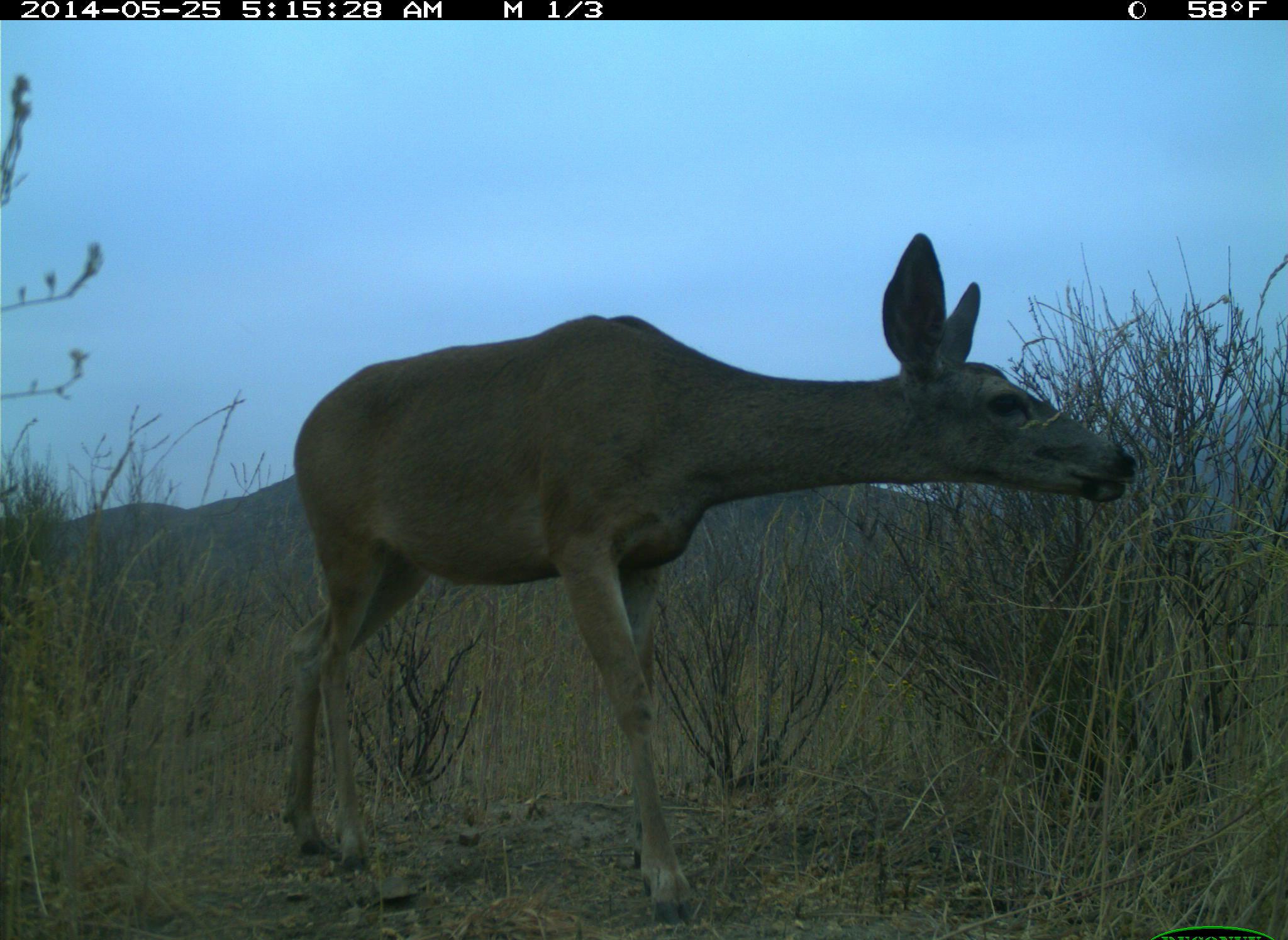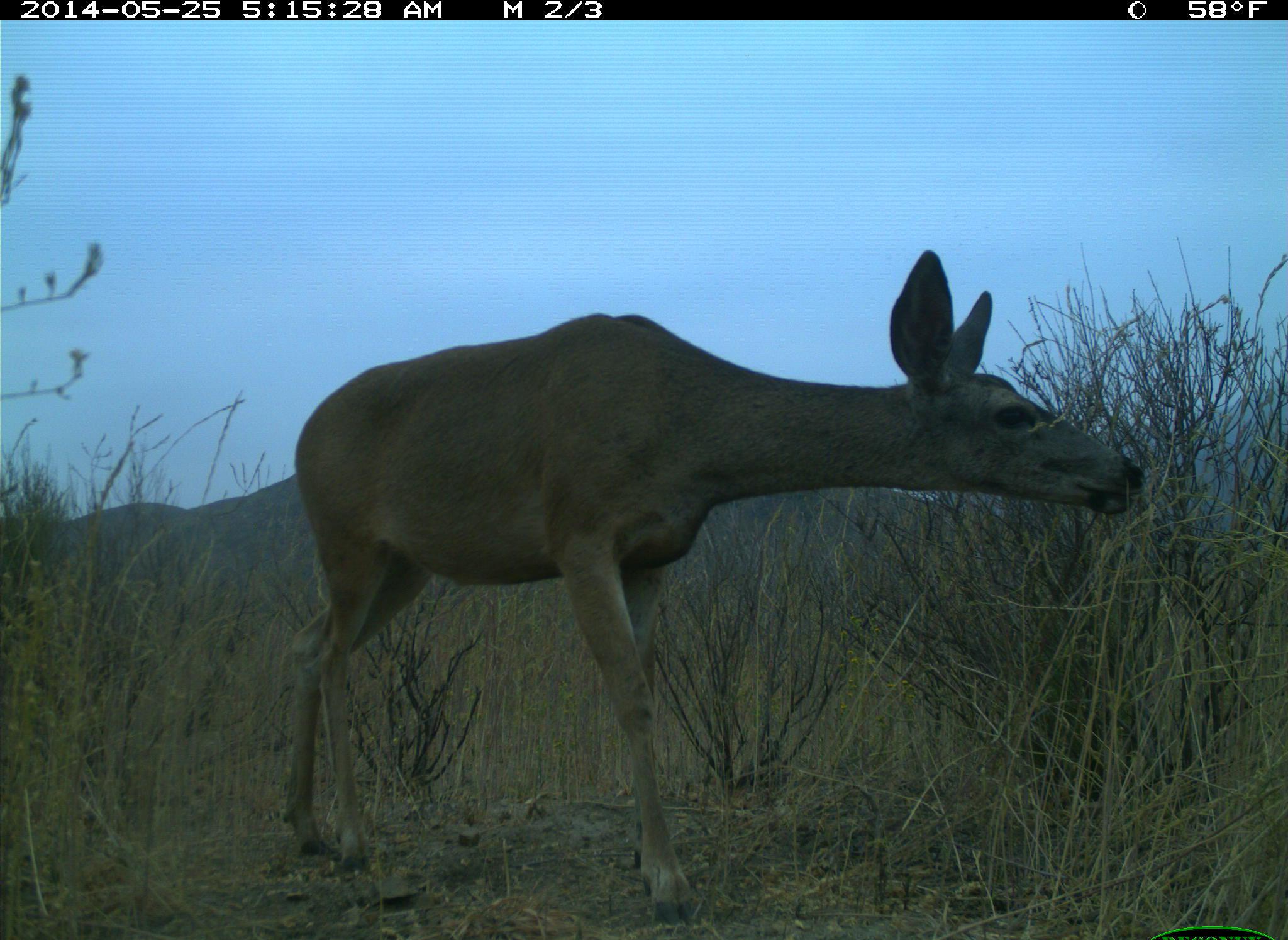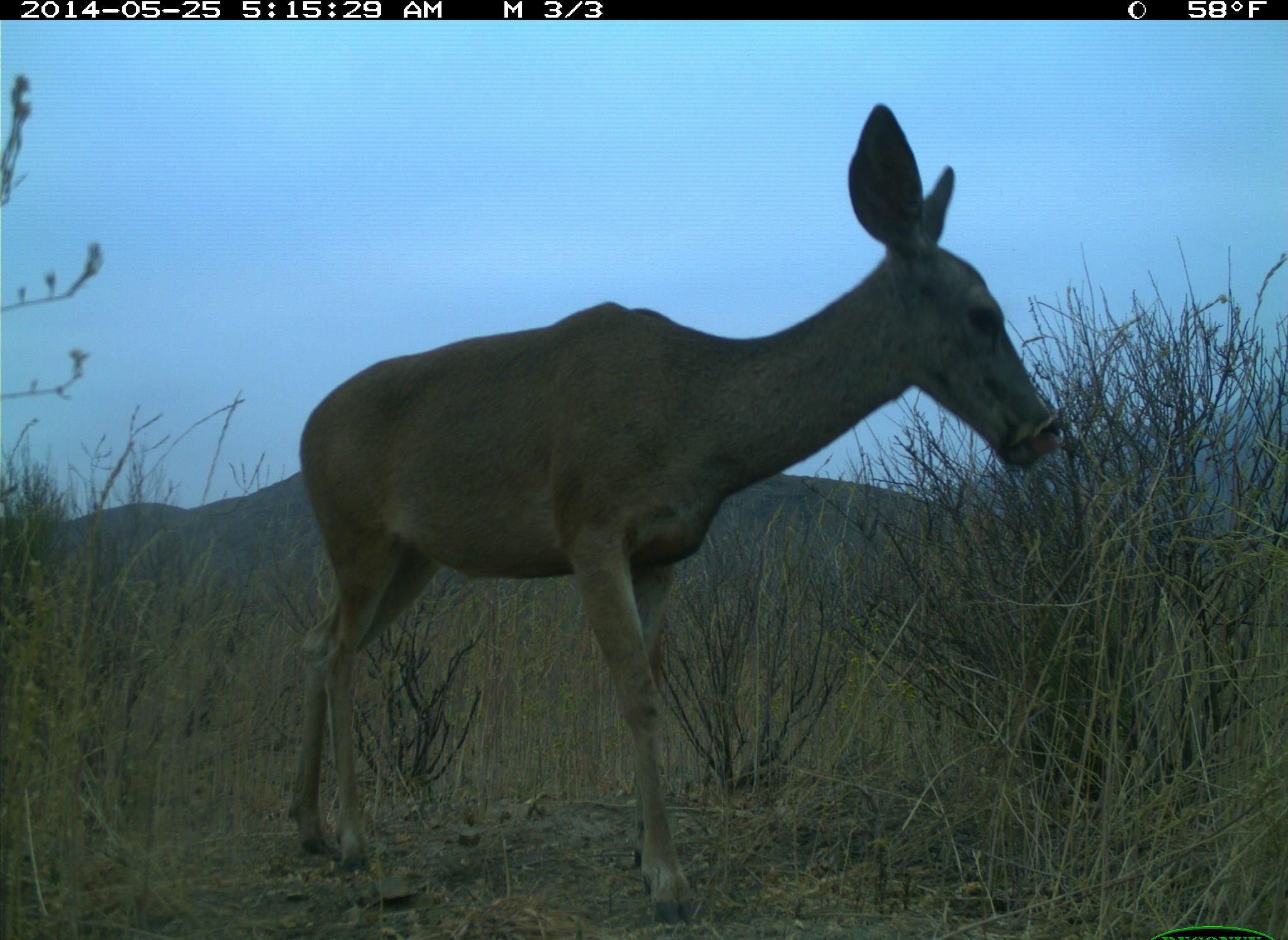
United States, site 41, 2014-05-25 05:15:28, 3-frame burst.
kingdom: Animalia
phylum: Chordata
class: Mammalia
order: Artiodactyla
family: Cervidae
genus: Odocoileus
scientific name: Odocoileus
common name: deer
Deer (Odocoileus).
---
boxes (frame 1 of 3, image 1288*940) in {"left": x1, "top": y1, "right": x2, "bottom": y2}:
deer: {"left": 286, "top": 233, "right": 1138, "bottom": 929}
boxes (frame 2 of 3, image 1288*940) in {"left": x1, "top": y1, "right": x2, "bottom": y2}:
deer: {"left": 280, "top": 246, "right": 1139, "bottom": 930}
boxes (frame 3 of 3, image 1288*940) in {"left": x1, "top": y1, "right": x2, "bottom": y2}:
deer: {"left": 284, "top": 102, "right": 1057, "bottom": 929}